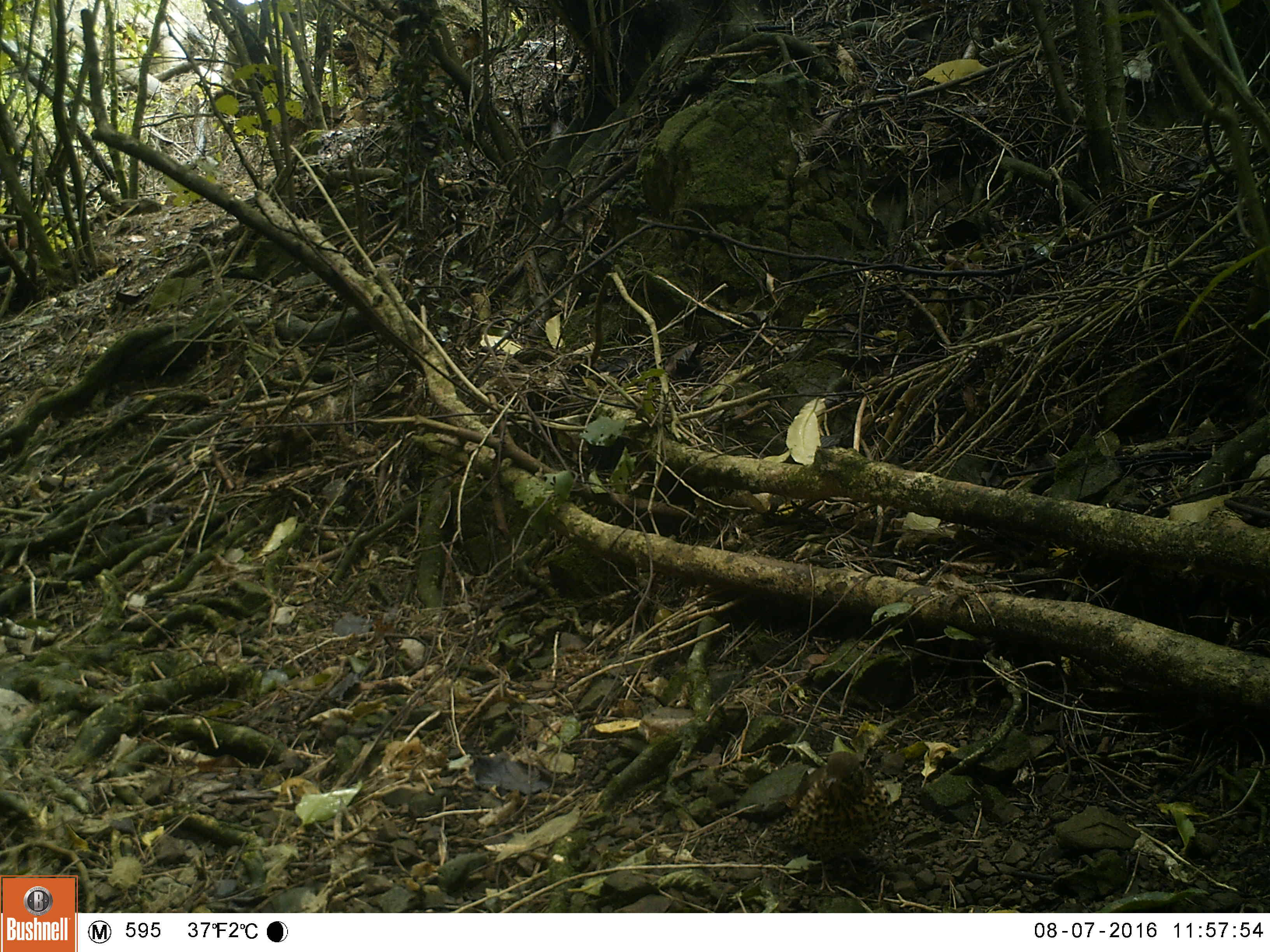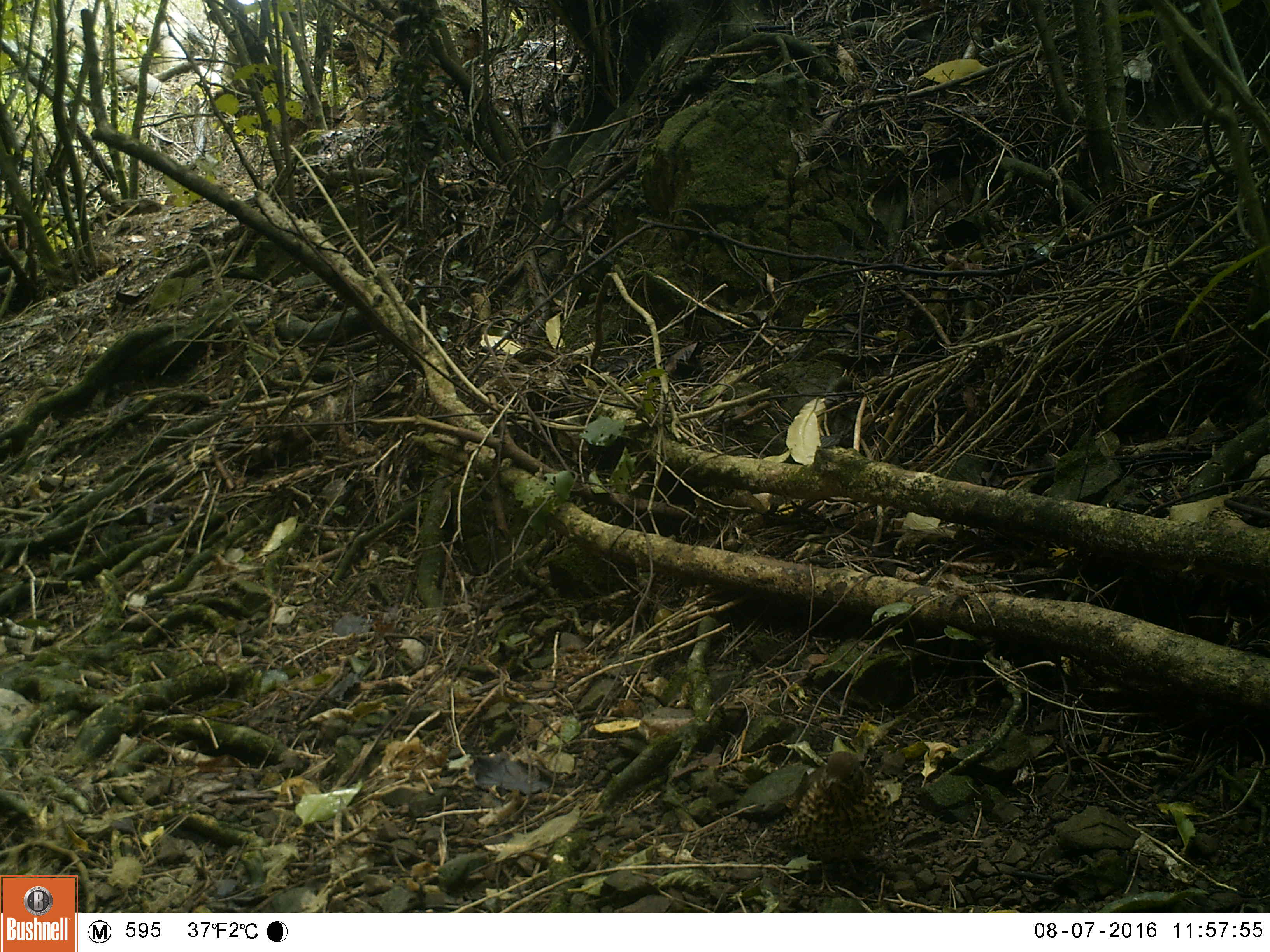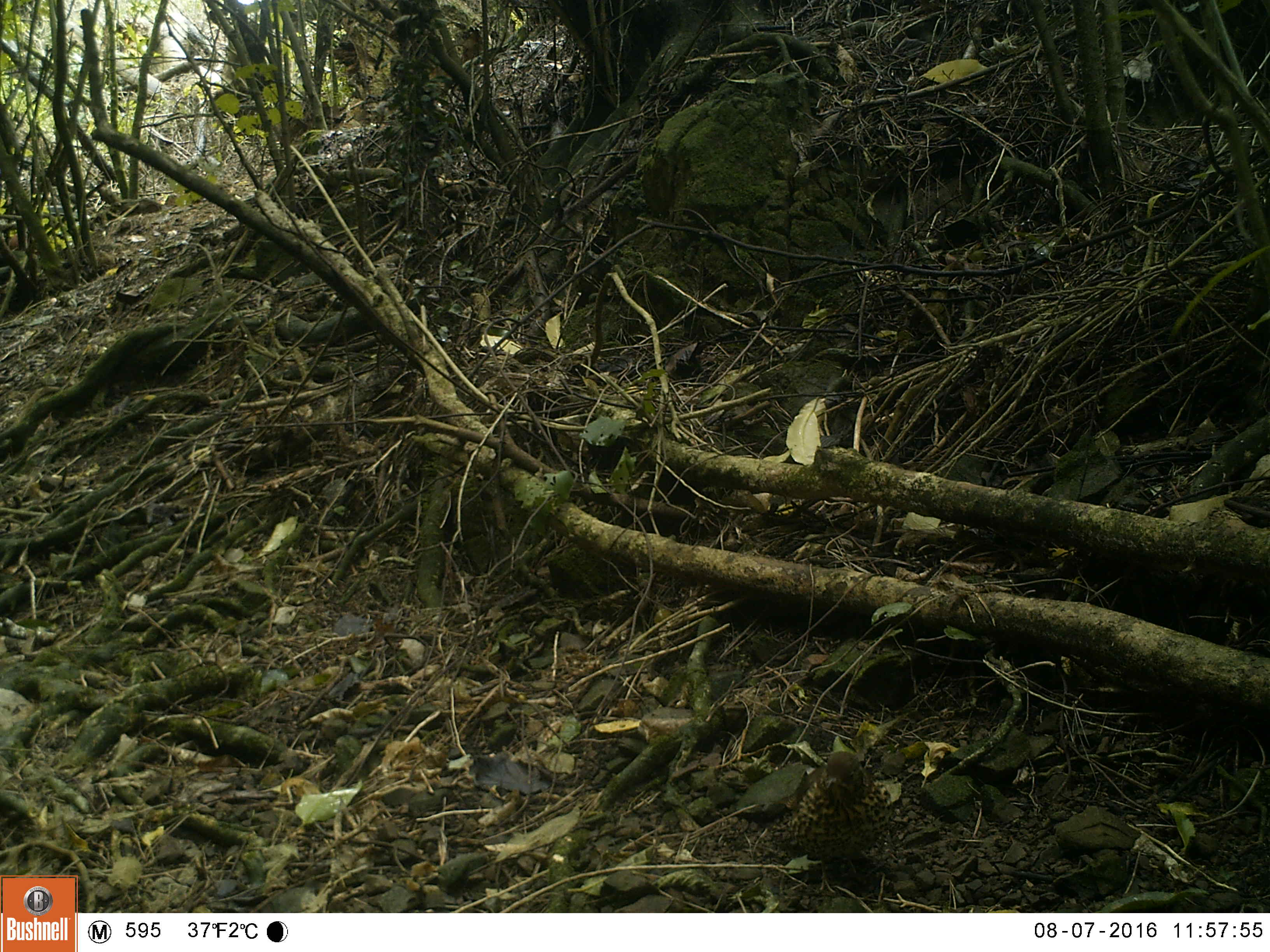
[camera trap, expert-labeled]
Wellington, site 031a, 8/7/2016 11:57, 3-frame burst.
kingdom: Animalia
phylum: Chordata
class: Aves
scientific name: Aves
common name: bird